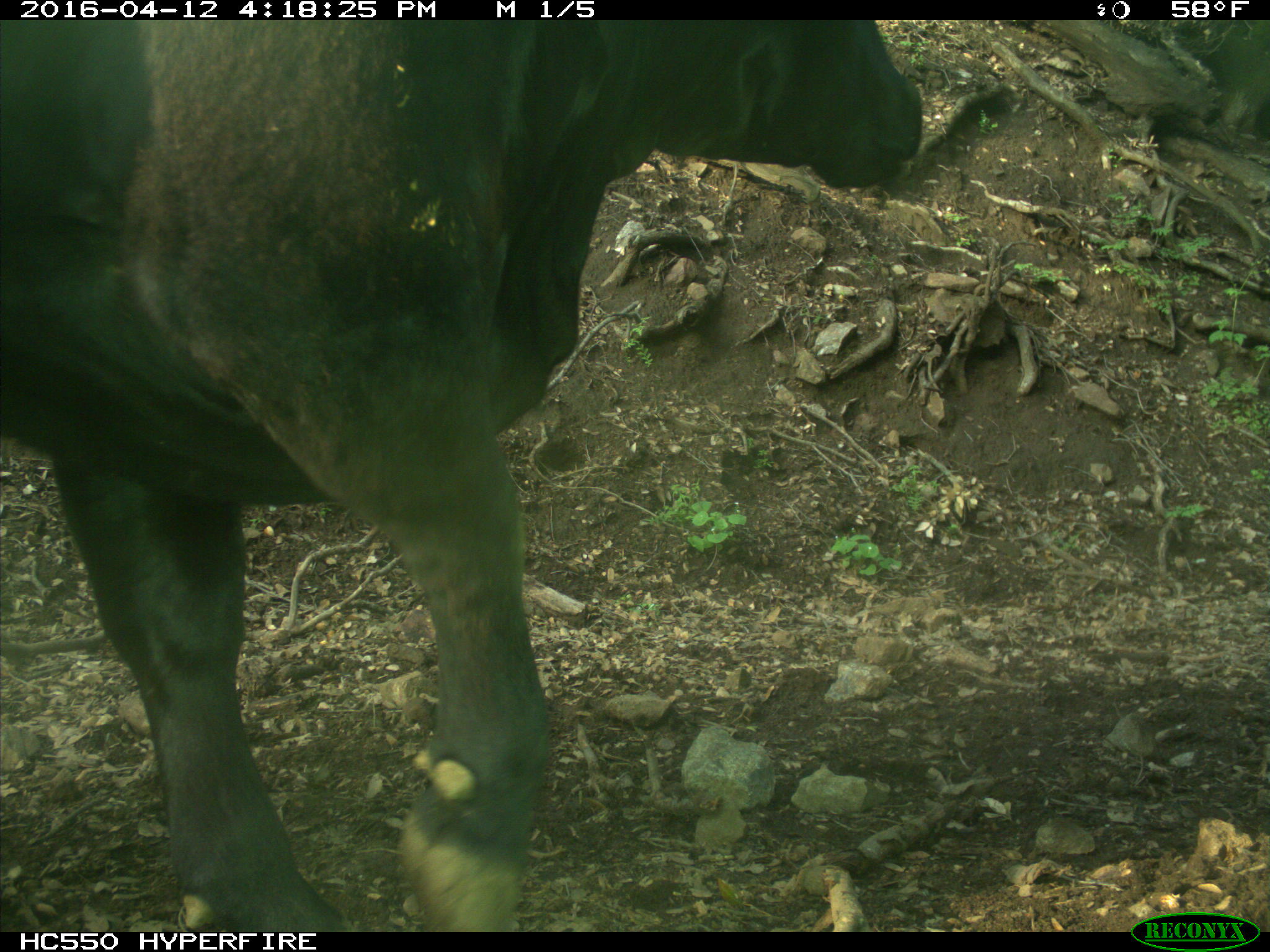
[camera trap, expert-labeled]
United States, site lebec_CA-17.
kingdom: Animalia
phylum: Chordata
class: Mammalia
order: Artiodactyla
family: Bovidae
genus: Bos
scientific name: Bos taurus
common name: domestic cow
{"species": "Bos taurus (domestic cow)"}